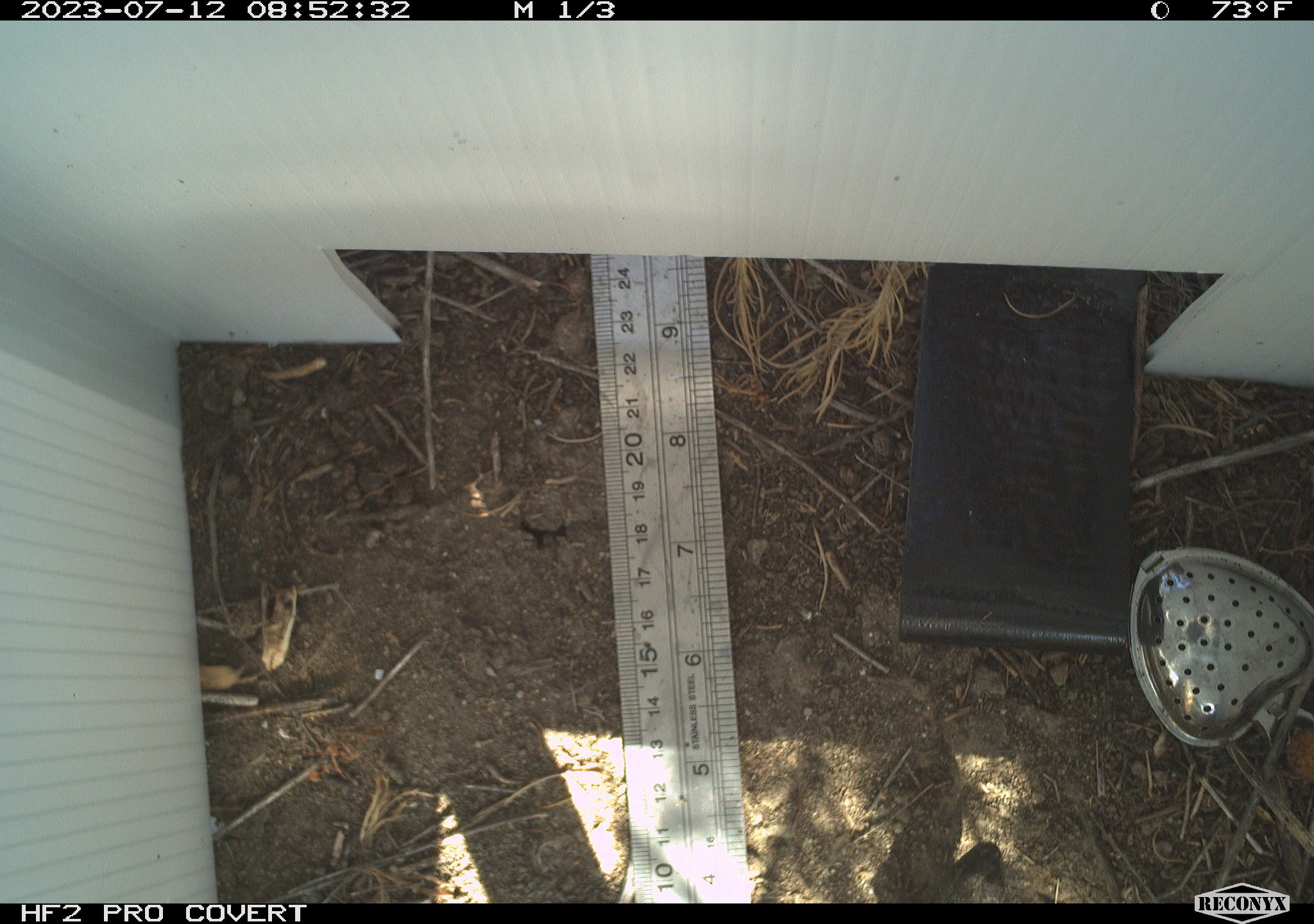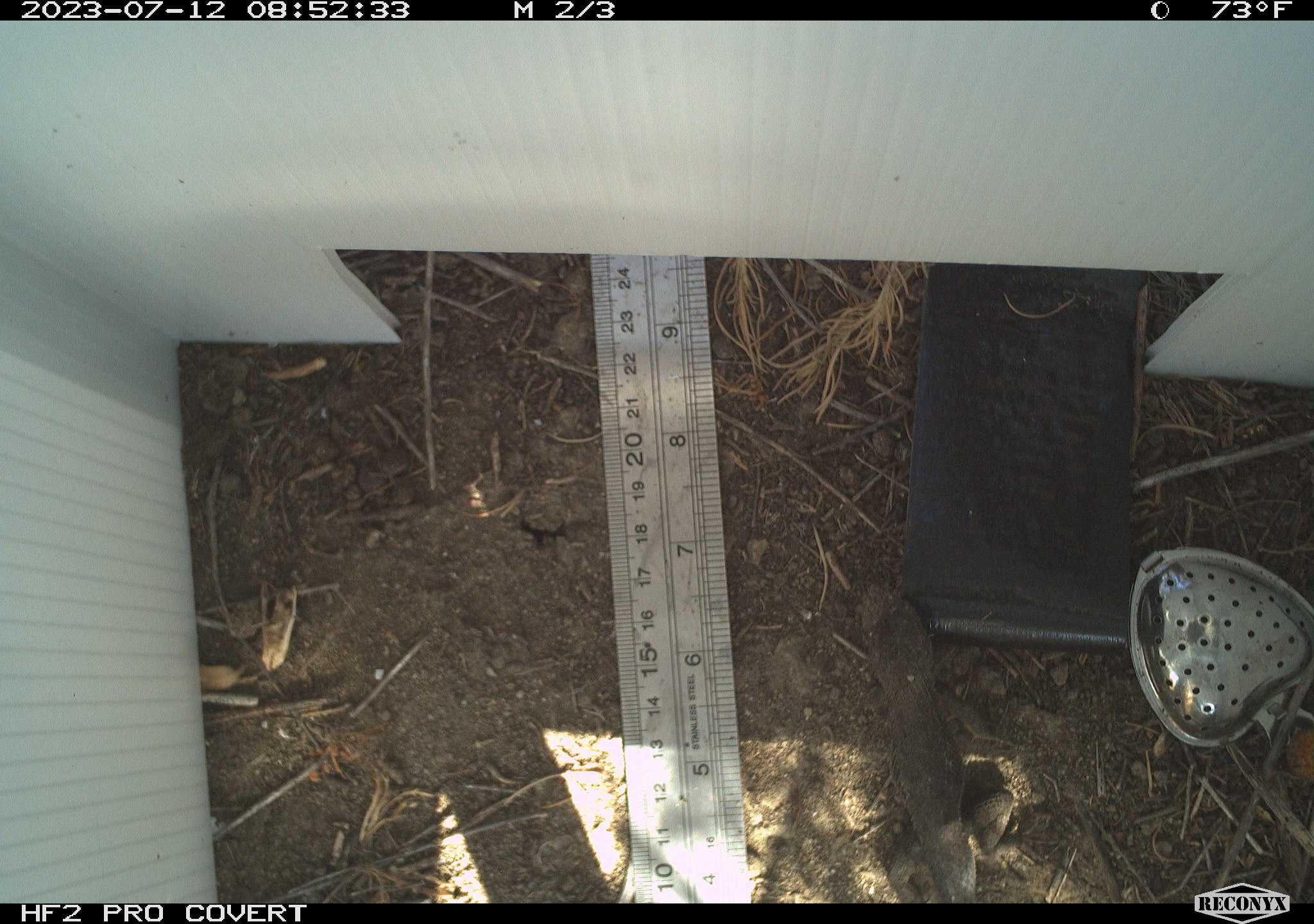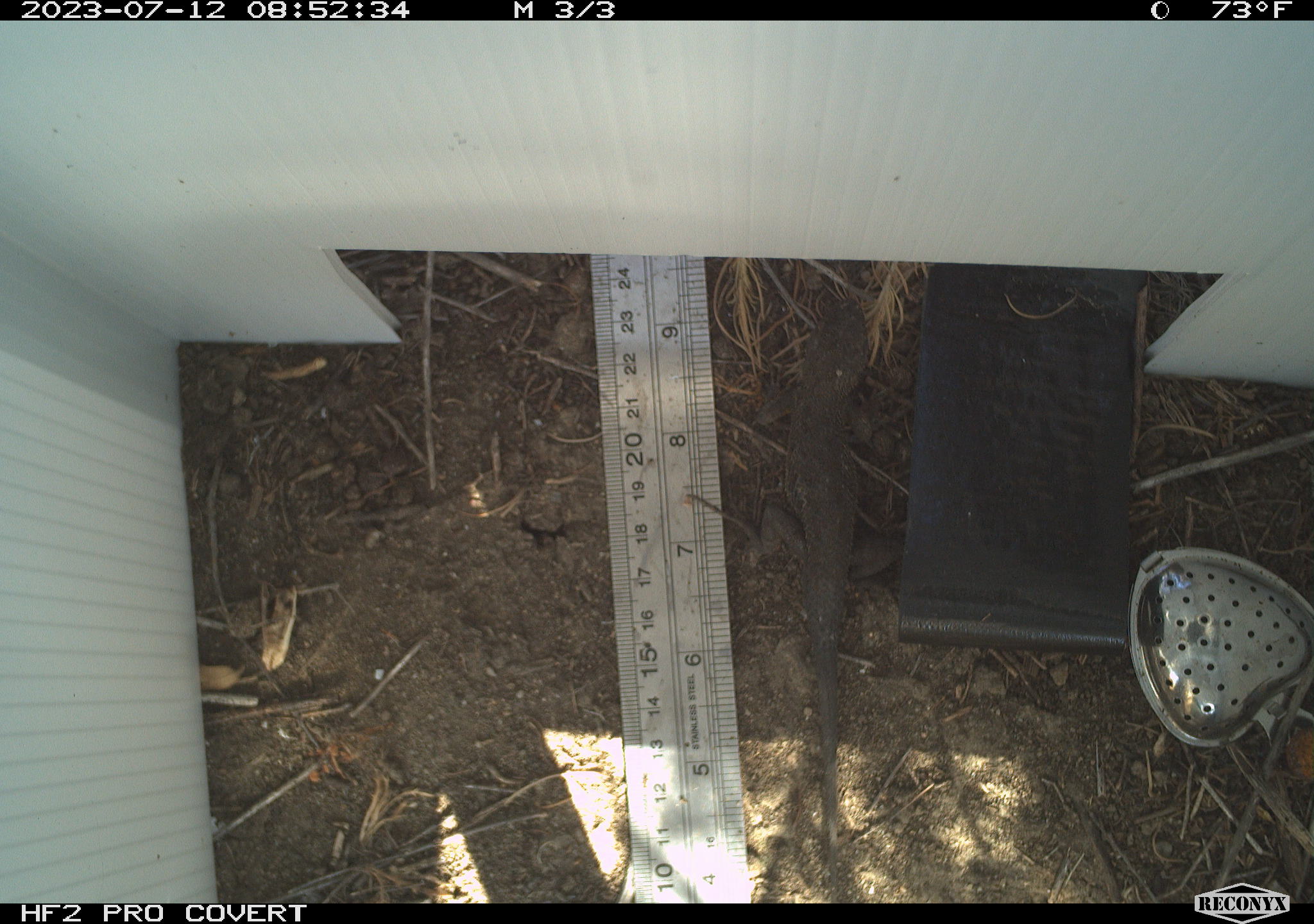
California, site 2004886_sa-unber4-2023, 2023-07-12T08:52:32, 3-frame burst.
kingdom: Animalia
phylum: Chordata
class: Reptilia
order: Squamata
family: Phrynosomatidae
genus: Sceloporus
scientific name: Sceloporus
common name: spiny lizards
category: sceloporus species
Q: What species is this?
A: Sceloporus species (spiny lizards) (Sceloporus).